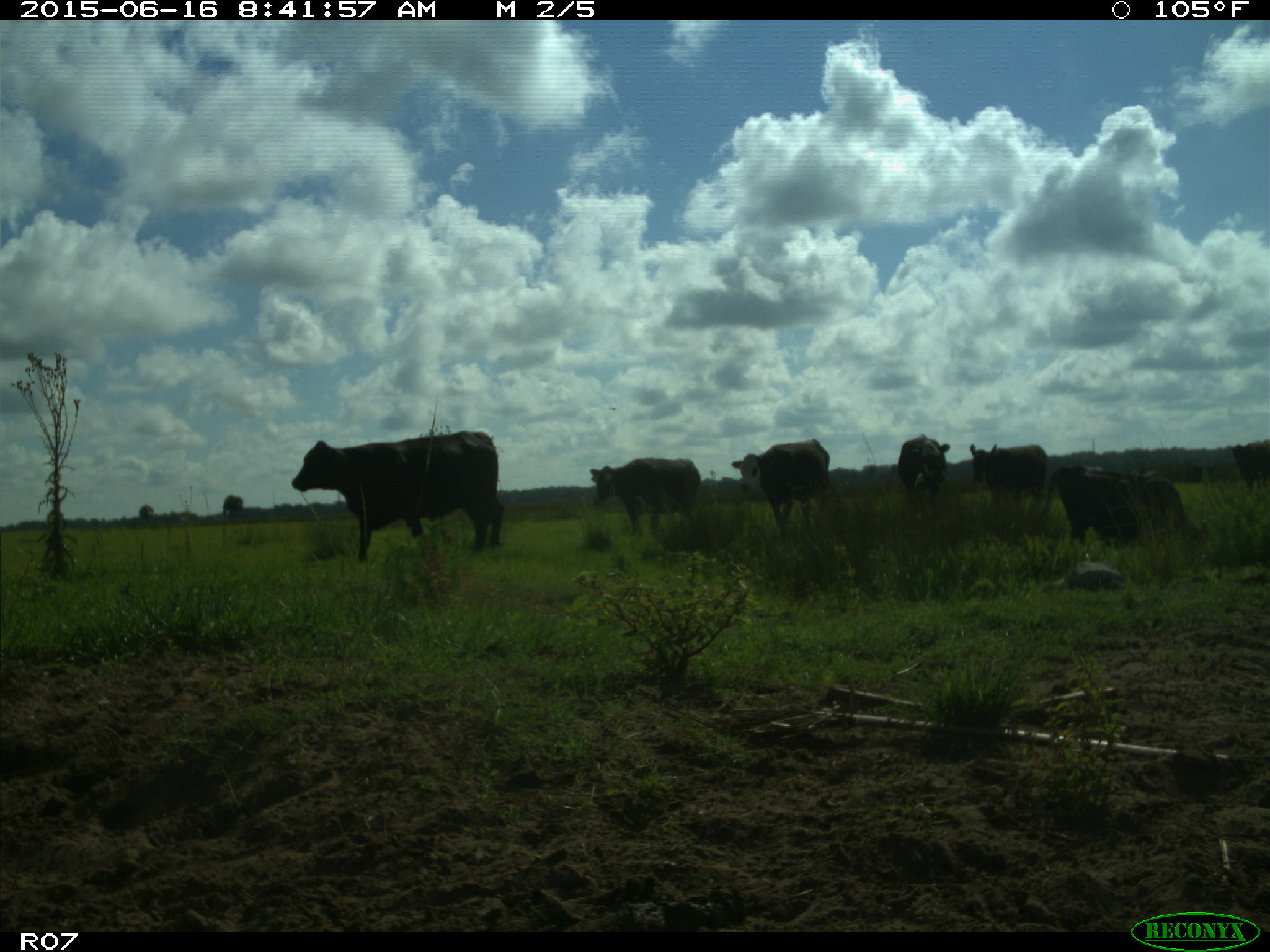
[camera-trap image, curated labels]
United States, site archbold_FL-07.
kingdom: Animalia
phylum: Chordata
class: Mammalia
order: Artiodactyla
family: Bovidae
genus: Bos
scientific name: Bos taurus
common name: domestic cow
Bos taurus (domestic cow).